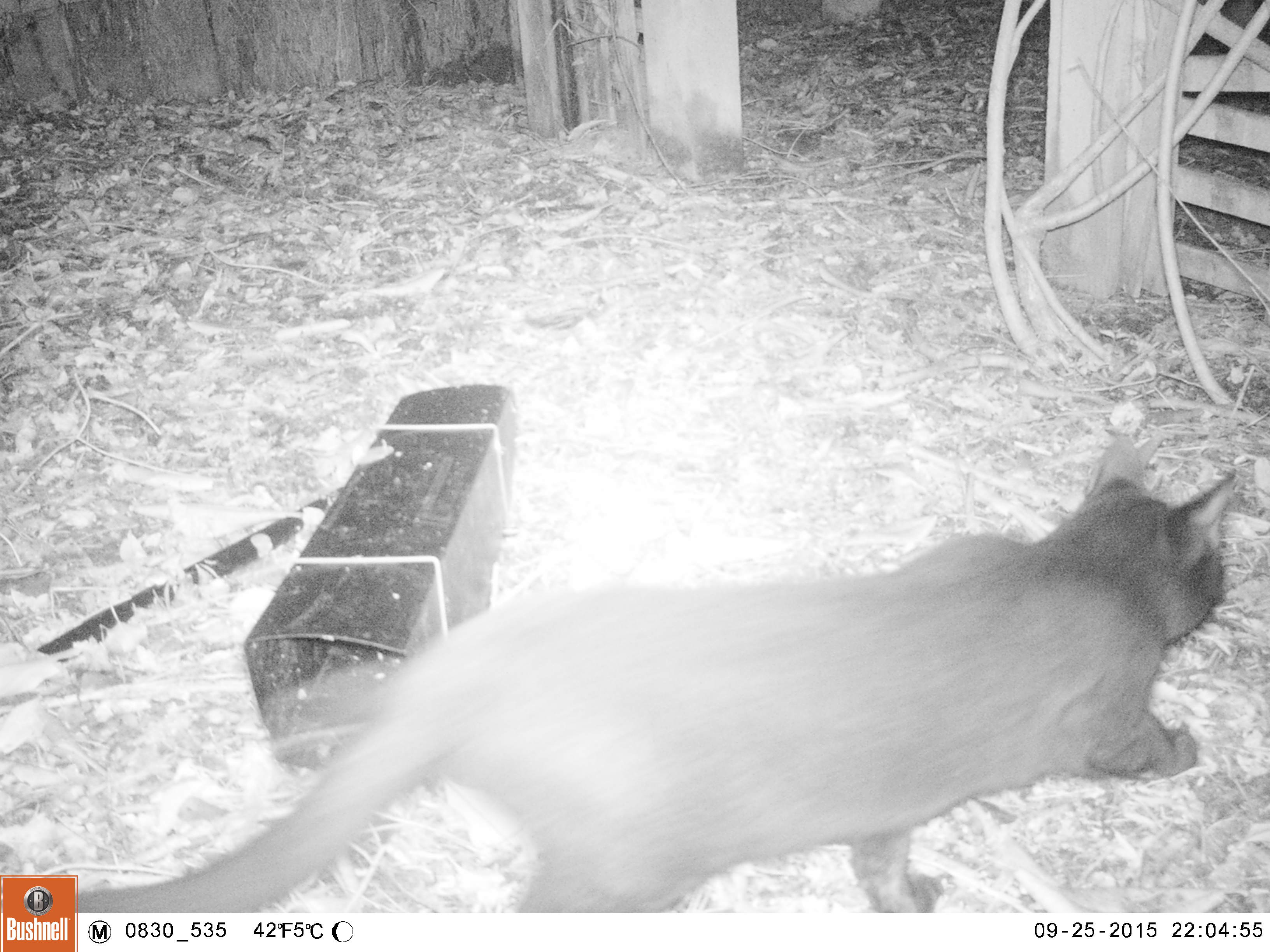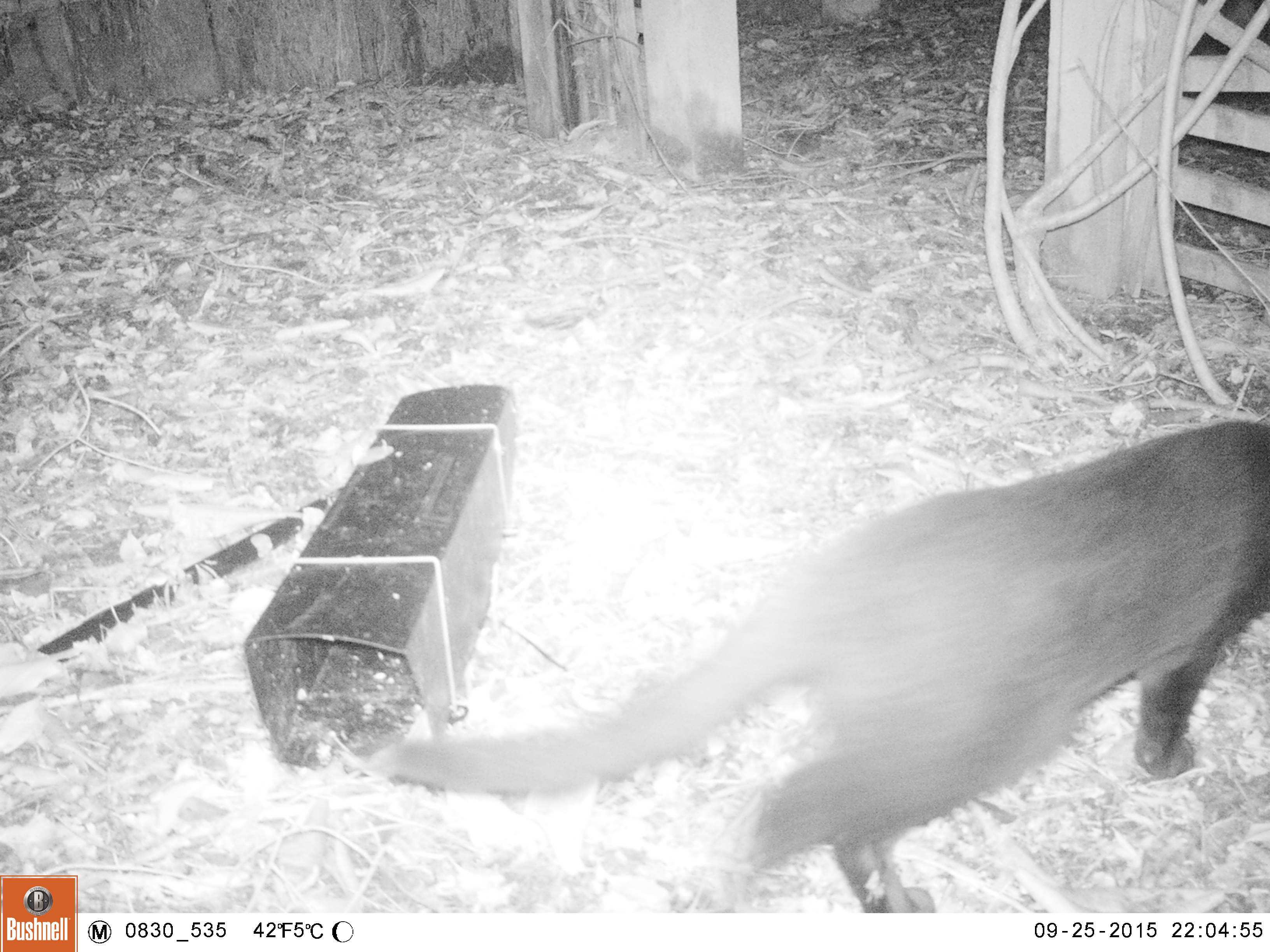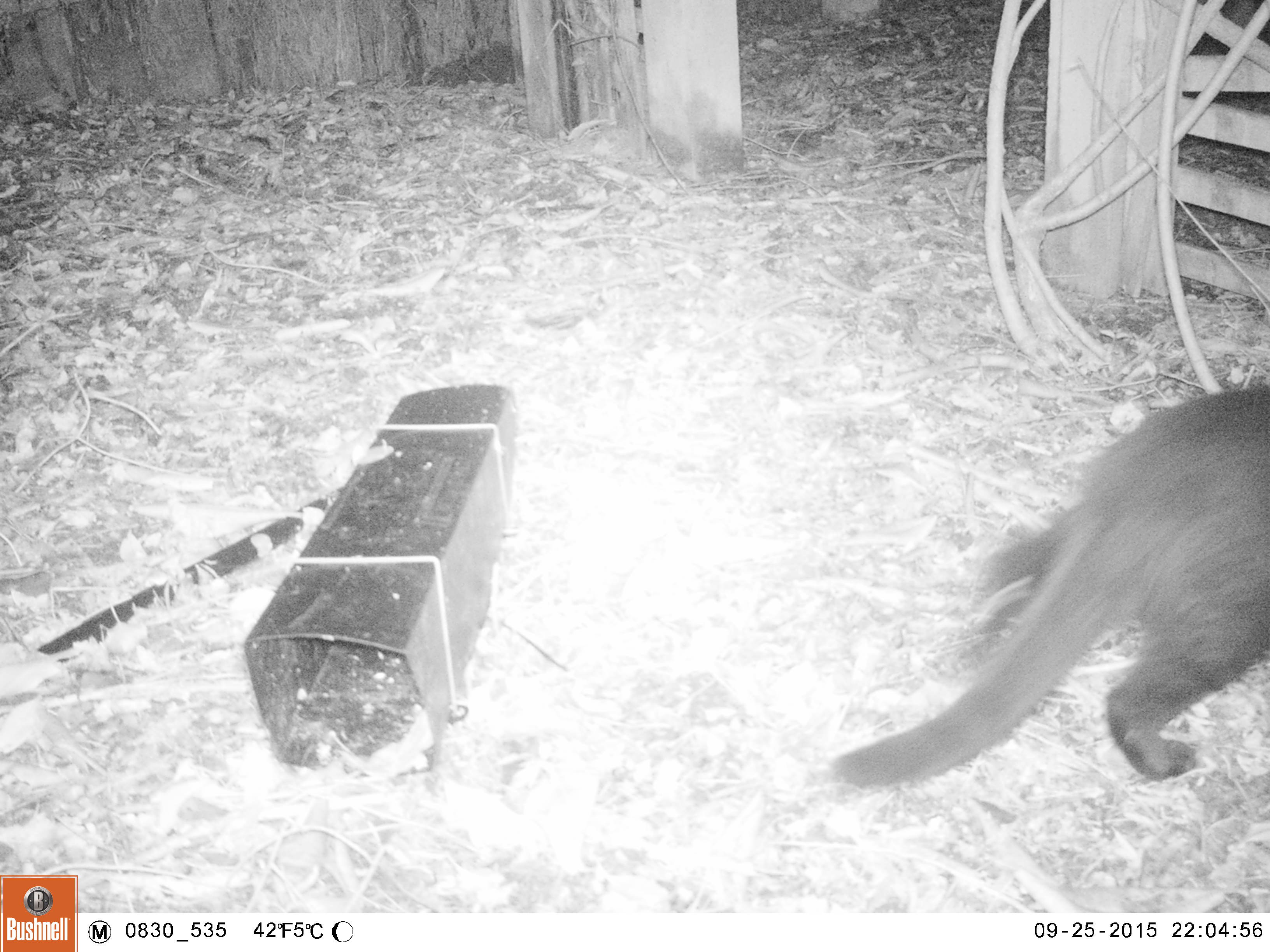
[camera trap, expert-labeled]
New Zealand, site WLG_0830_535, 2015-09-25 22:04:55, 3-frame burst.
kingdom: Animalia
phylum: Chordata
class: Mammalia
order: Carnivora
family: Felidae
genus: Felis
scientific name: Felis catus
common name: domestic cat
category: cat